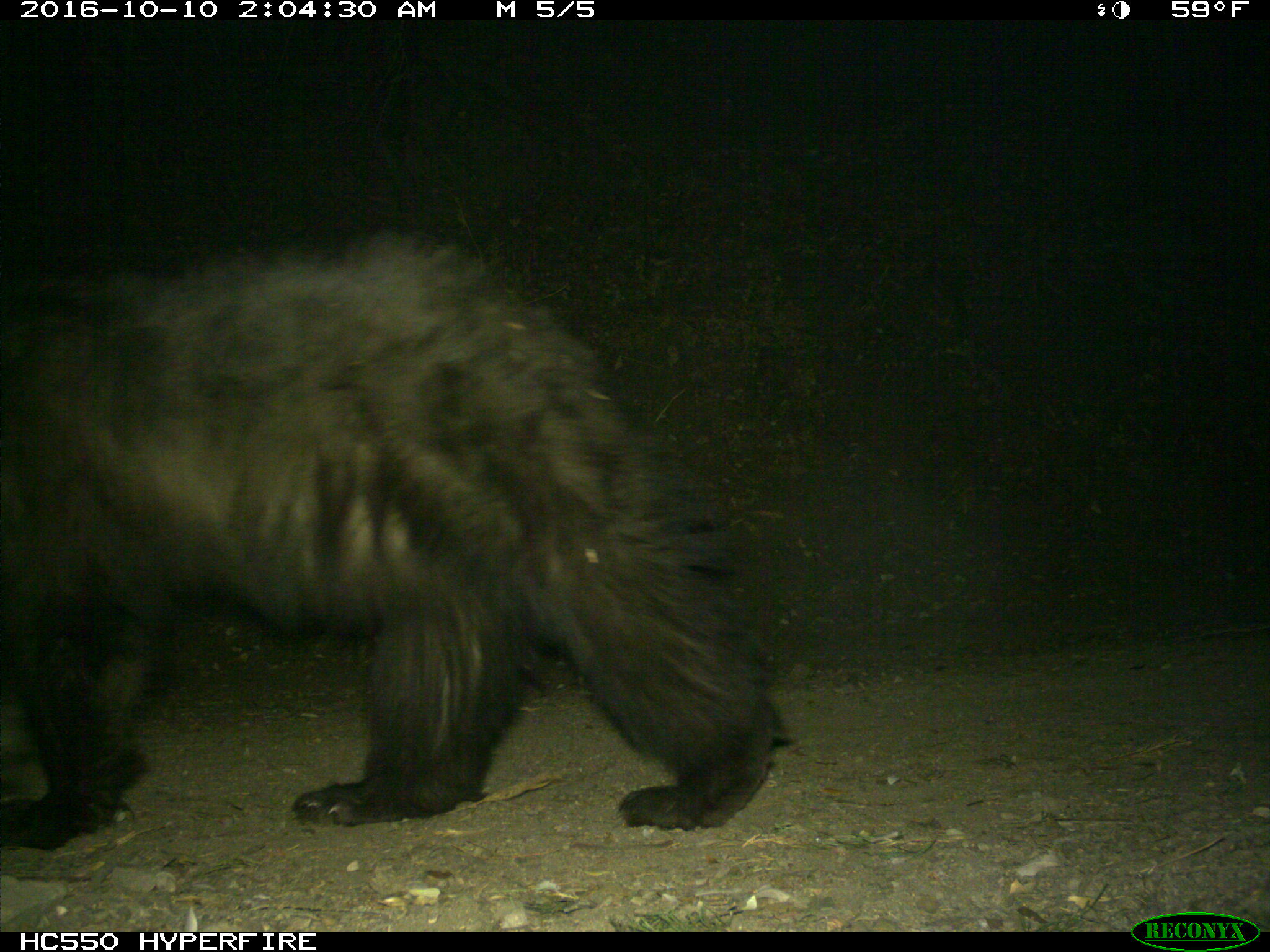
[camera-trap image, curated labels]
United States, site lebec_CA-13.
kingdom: Animalia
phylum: Chordata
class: Mammalia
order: Carnivora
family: Ursidae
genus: Ursus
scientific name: Ursus americanus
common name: american black bear